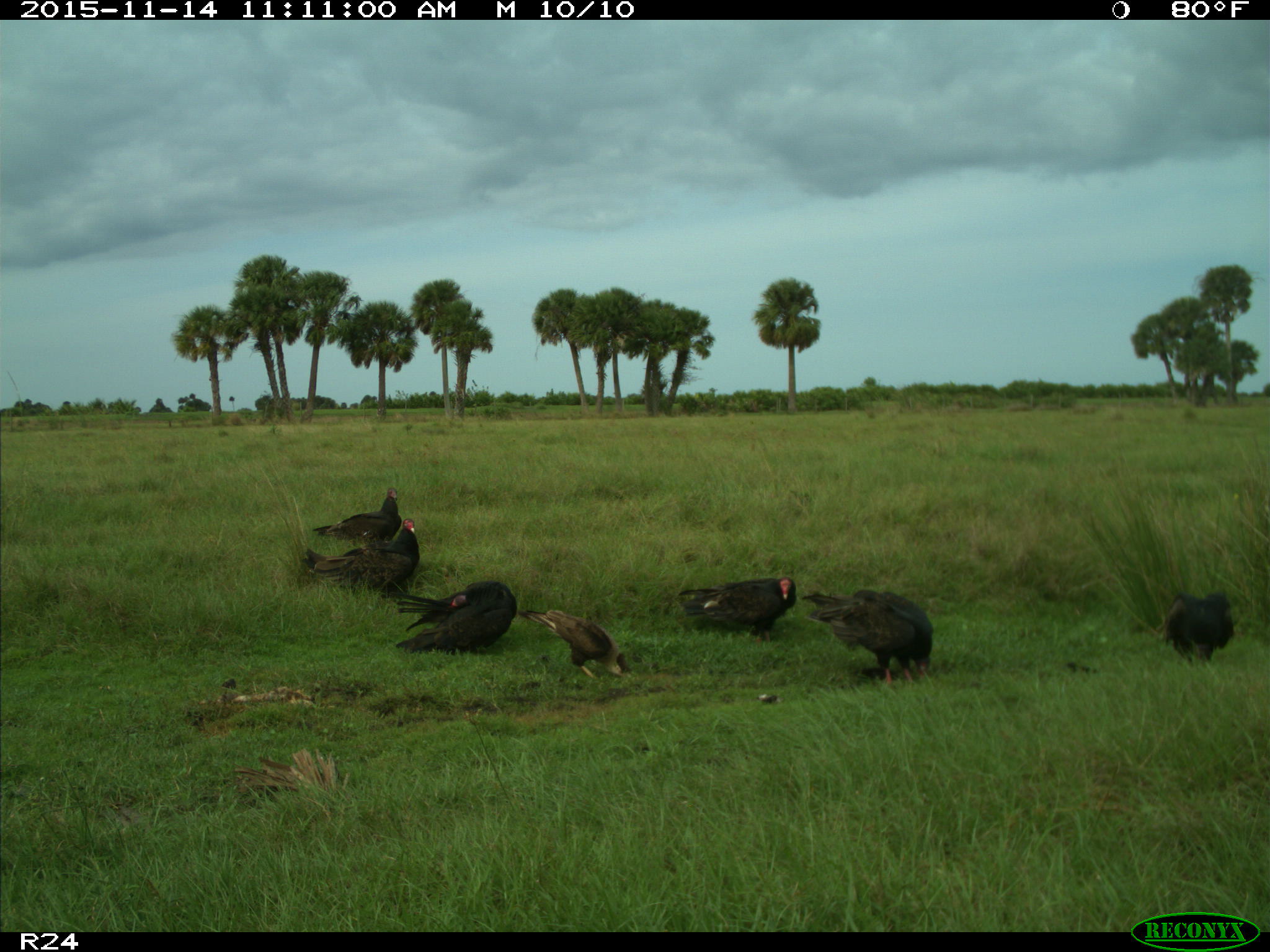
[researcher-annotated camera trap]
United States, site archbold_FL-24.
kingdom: Animalia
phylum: Chordata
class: Aves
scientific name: Aves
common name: birds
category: unidentified bird